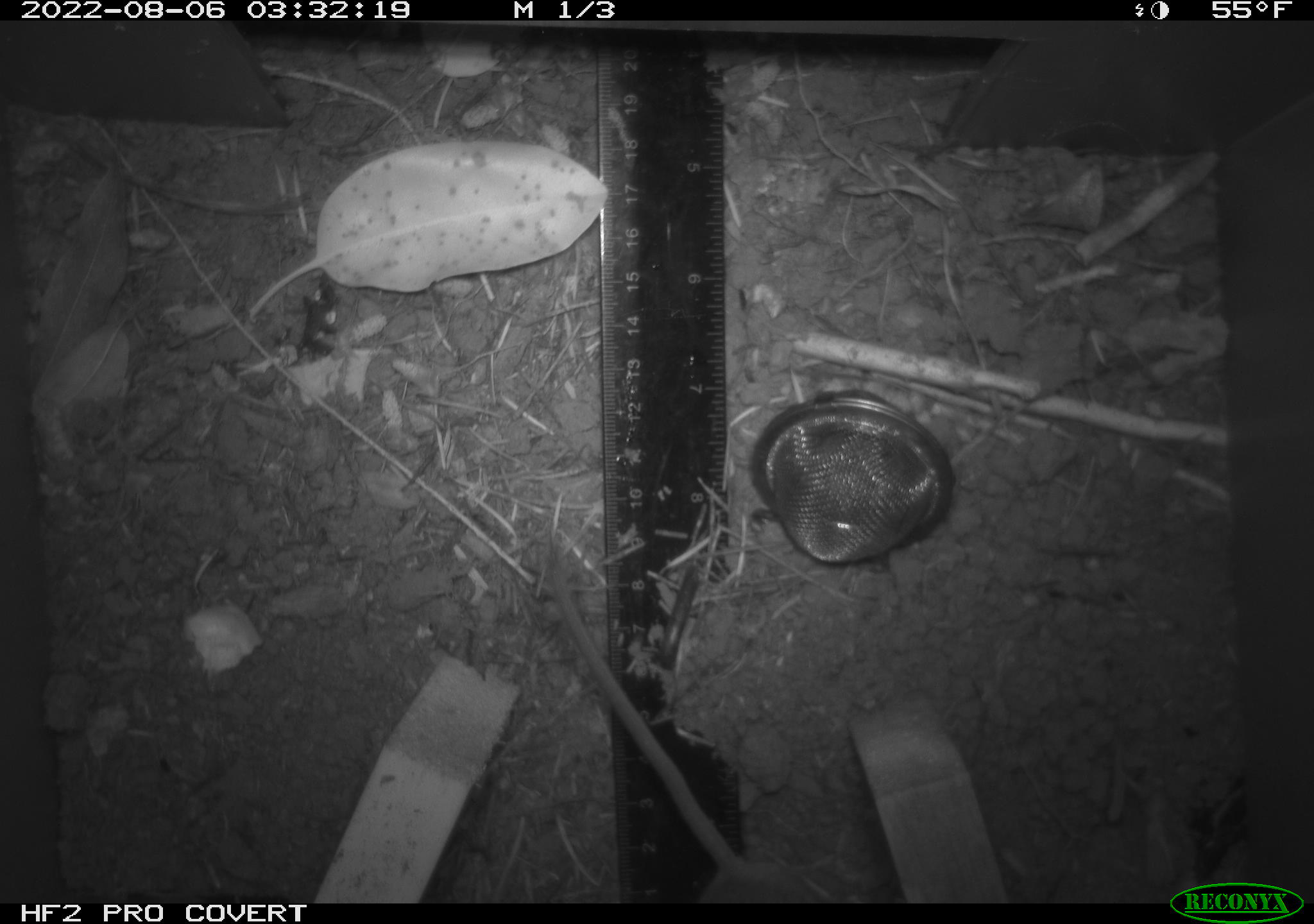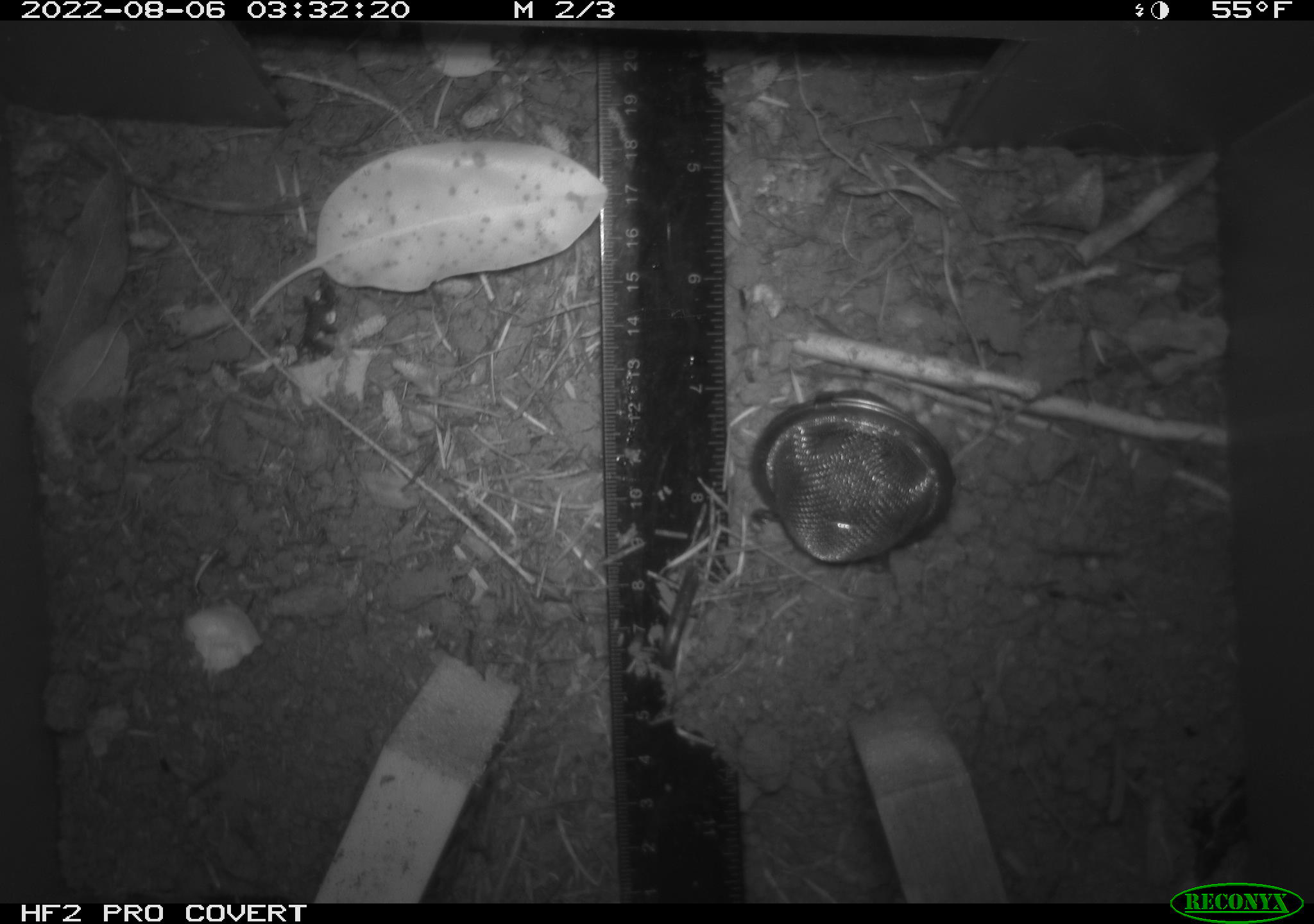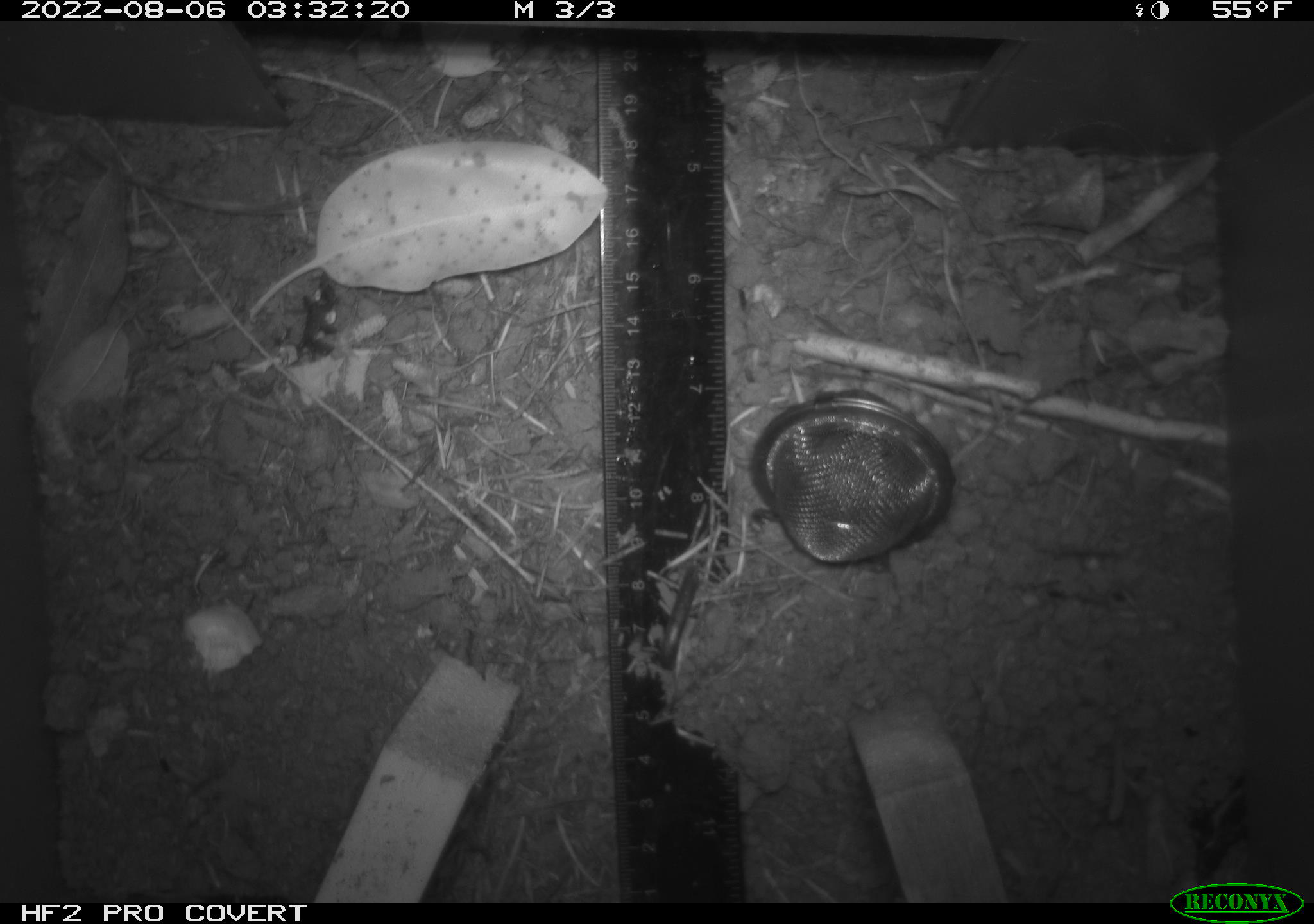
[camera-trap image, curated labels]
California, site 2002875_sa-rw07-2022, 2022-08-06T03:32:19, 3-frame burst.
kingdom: Animalia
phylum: Chordata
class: Mammalia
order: Rodentia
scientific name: Rodentia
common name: mouse species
Mouse species (Rodentia).